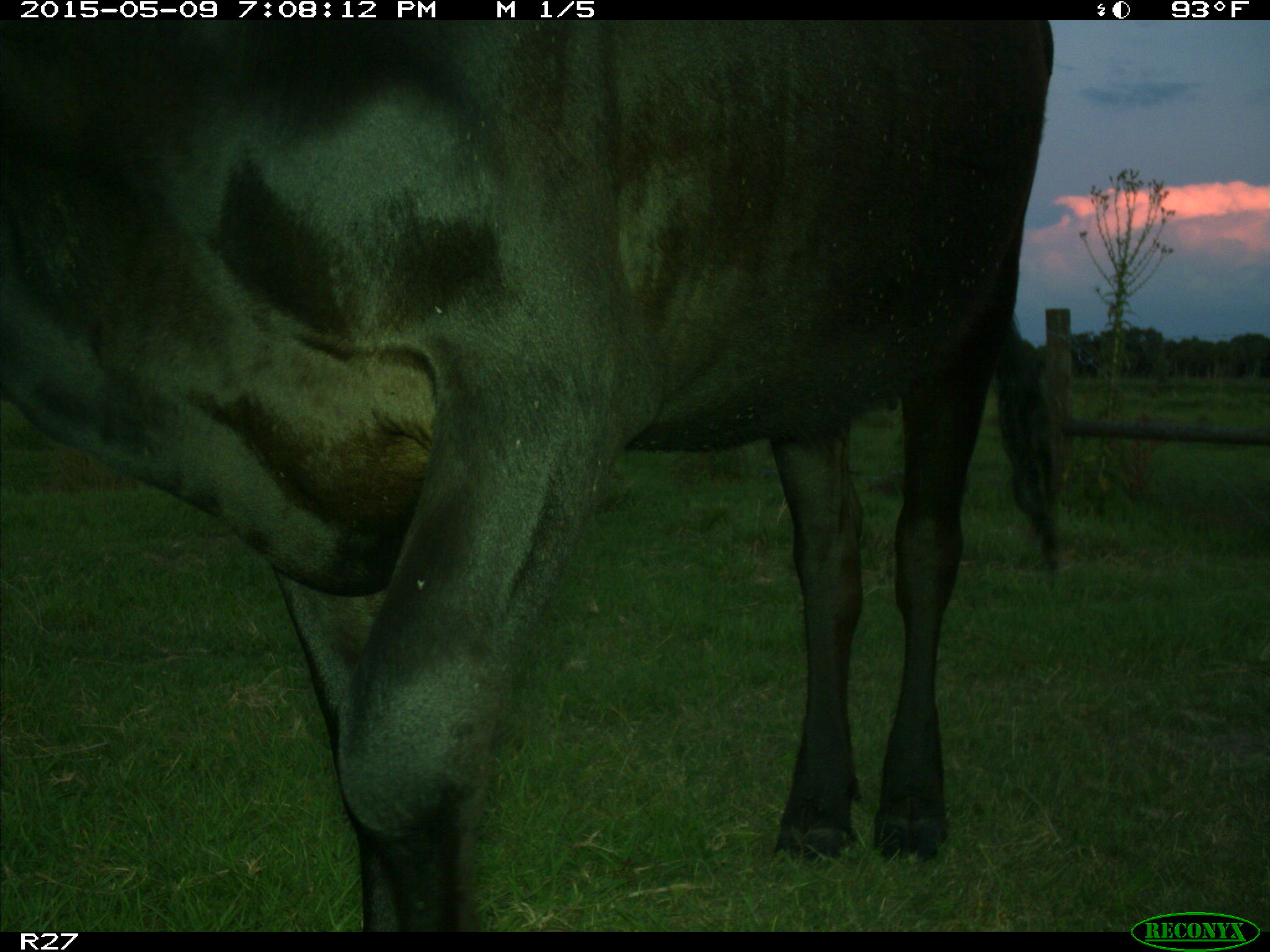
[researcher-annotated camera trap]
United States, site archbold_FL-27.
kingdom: Animalia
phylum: Chordata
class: Mammalia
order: Artiodactyla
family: Bovidae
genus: Bos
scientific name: Bos taurus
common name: domestic cow